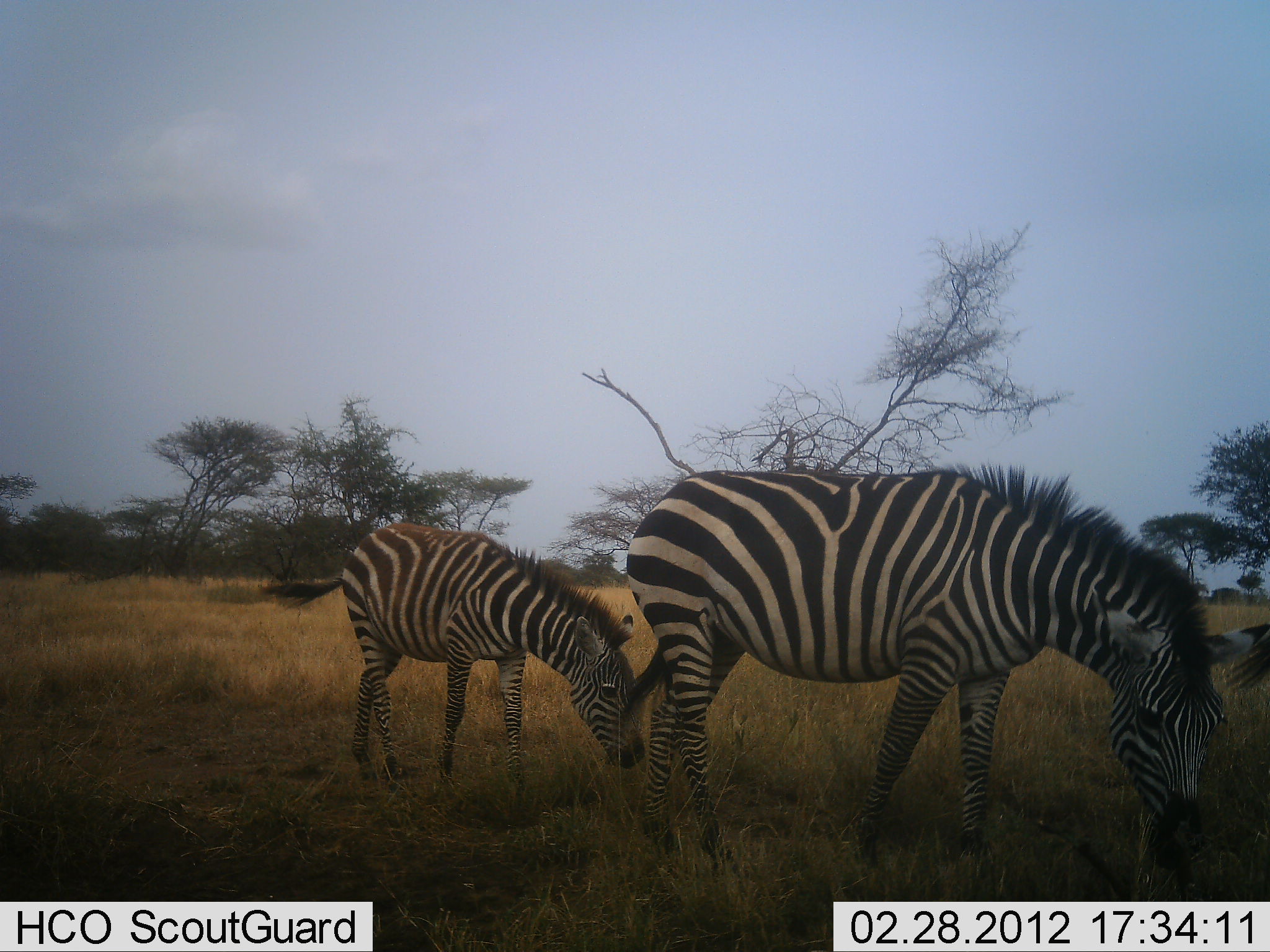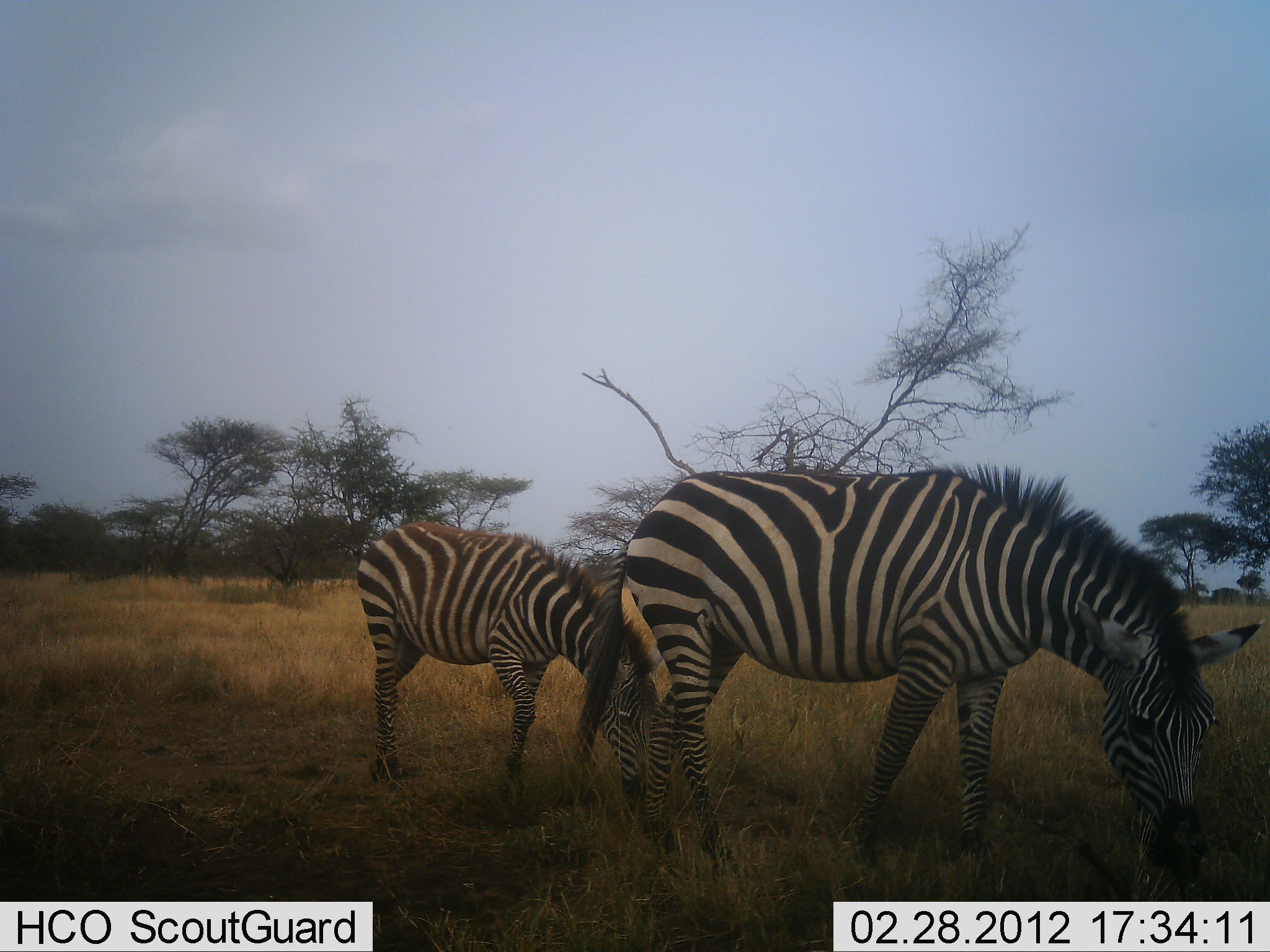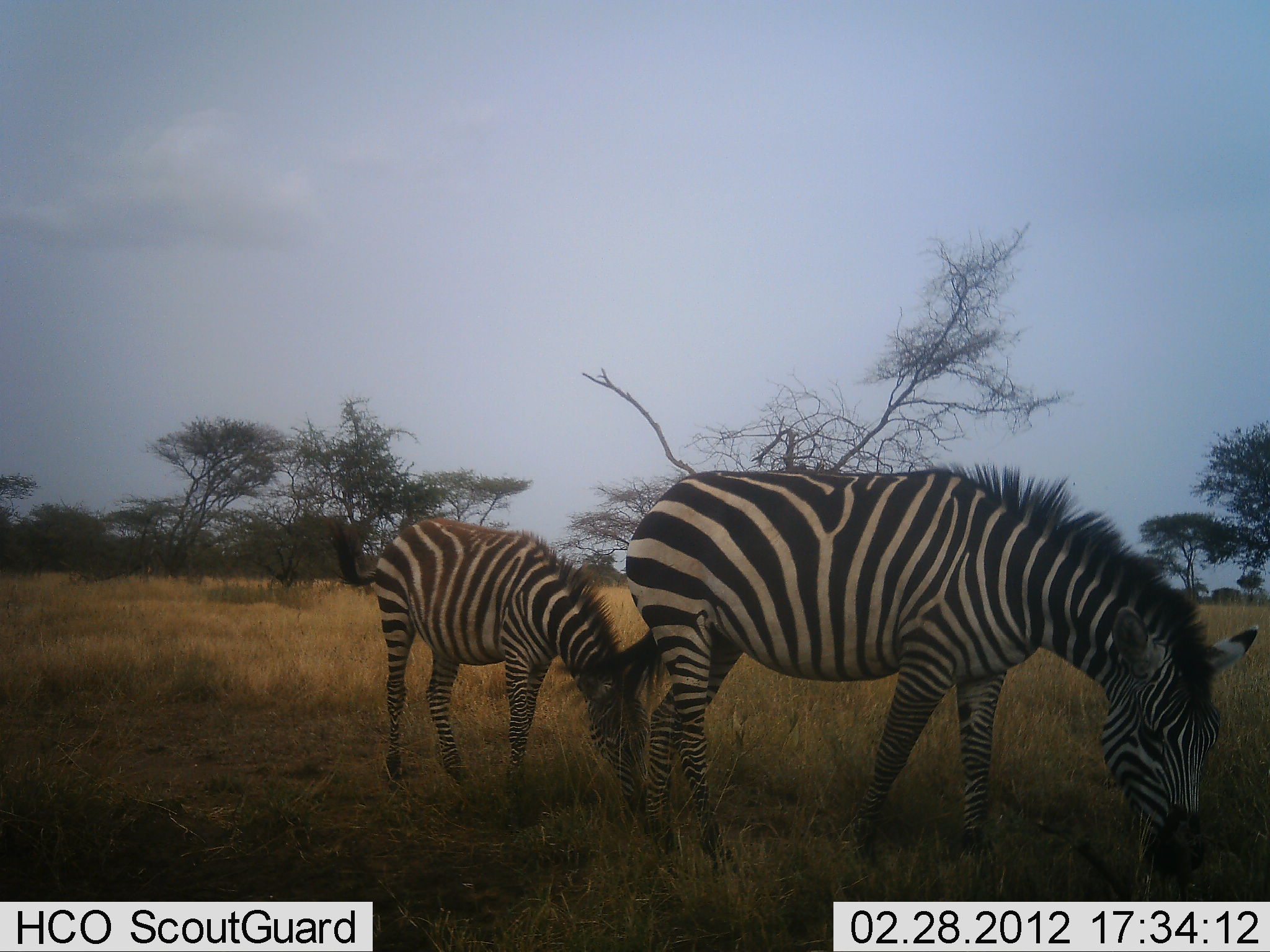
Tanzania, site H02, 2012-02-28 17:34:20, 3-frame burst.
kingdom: Animalia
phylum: Chordata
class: Mammalia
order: Perissodactyla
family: Equidae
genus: Equus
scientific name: Equus quagga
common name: plains zebra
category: zebra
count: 2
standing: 14%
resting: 0%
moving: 5%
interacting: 0%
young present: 62%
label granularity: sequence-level